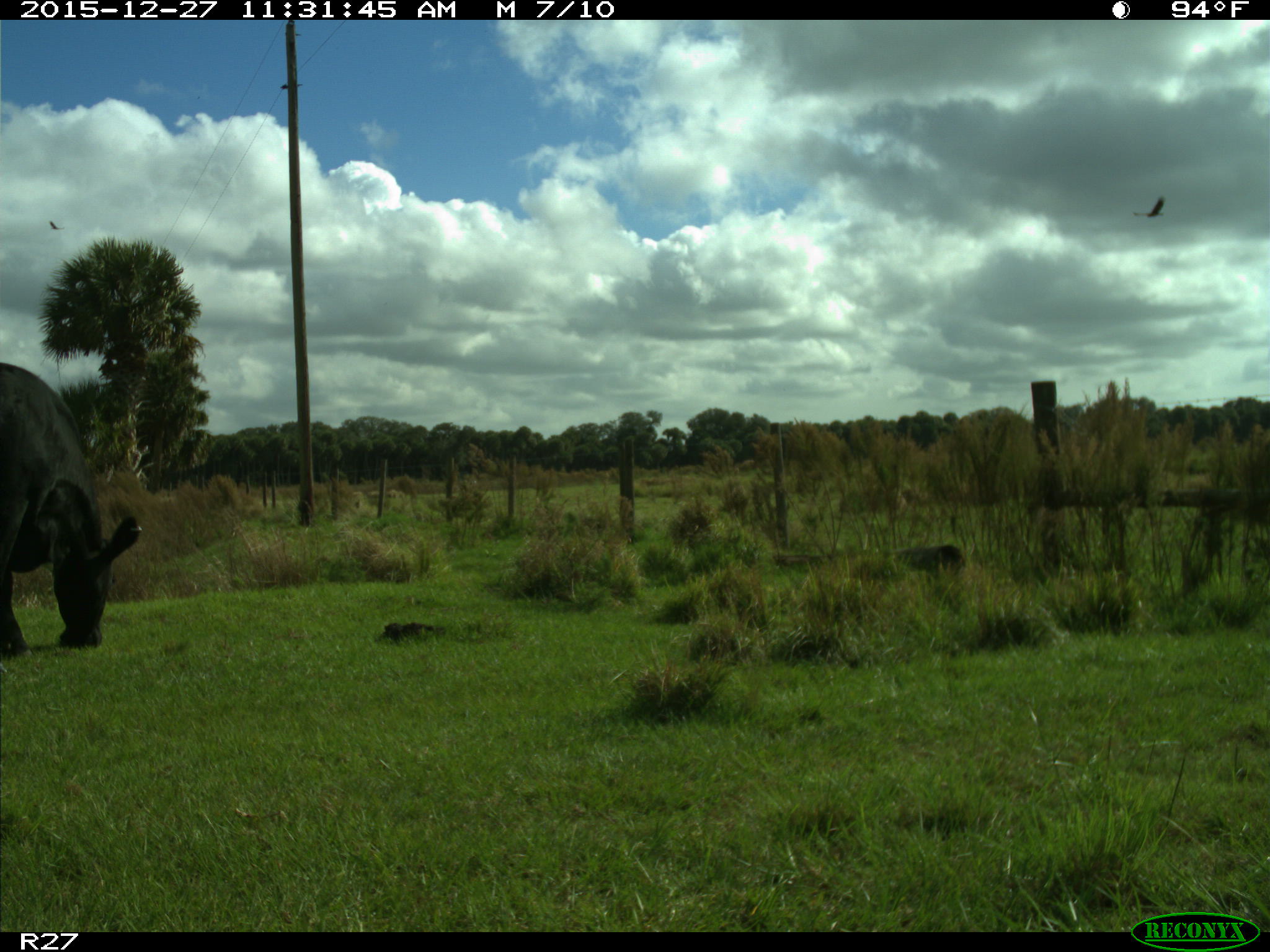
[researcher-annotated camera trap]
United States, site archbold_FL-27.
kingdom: Animalia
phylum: Chordata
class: Mammalia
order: Artiodactyla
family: Bovidae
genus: Bos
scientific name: Bos taurus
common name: domestic cow